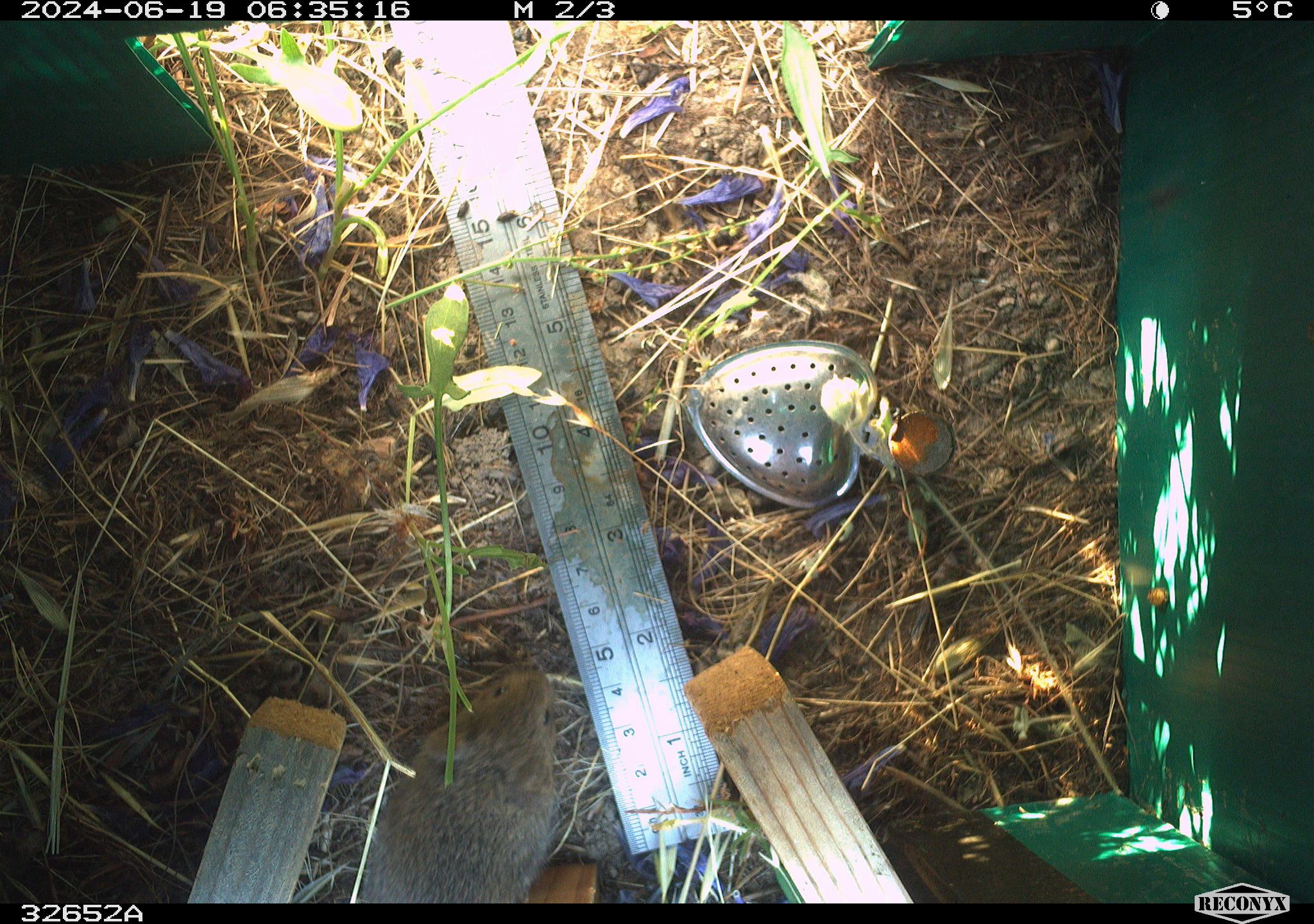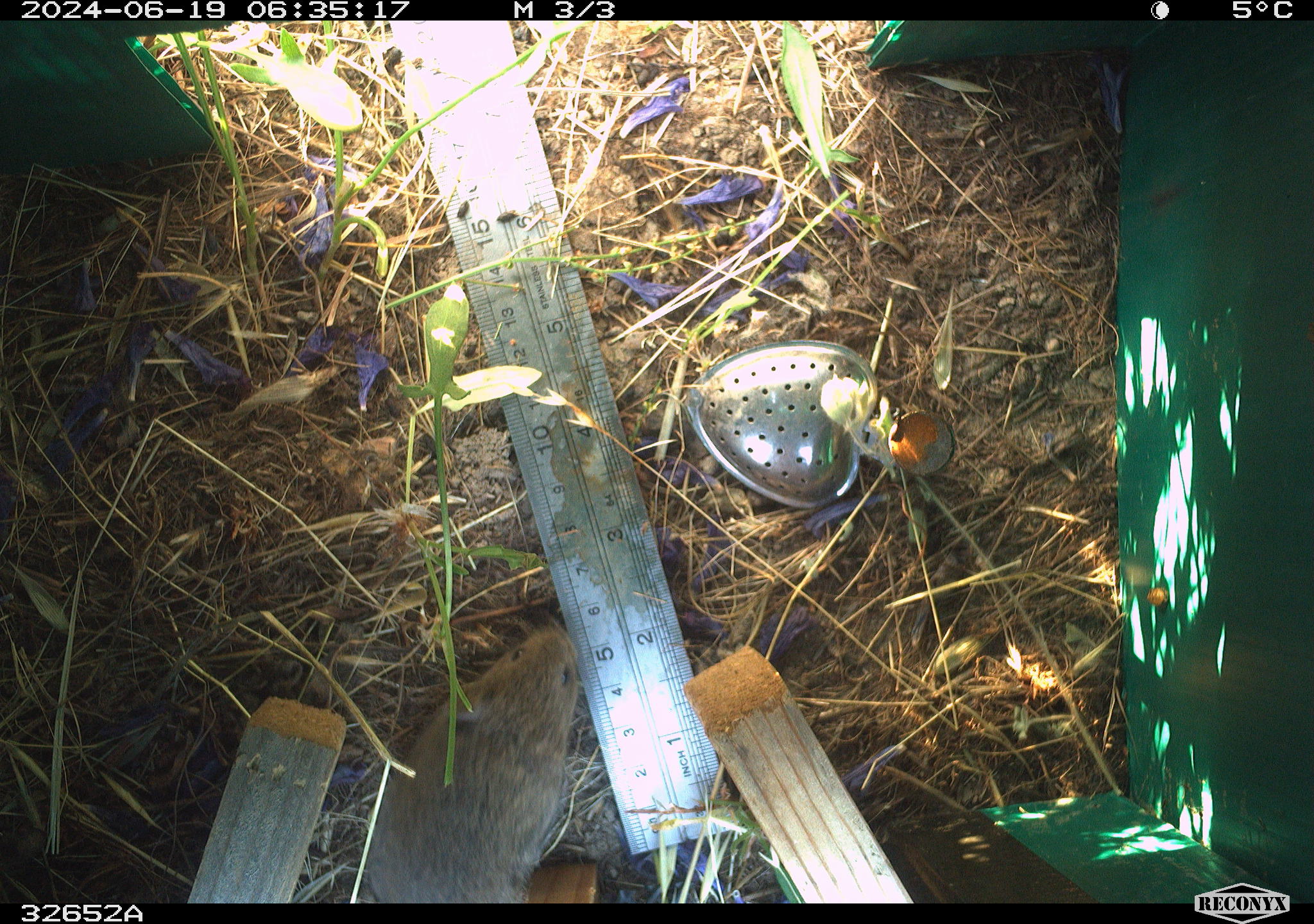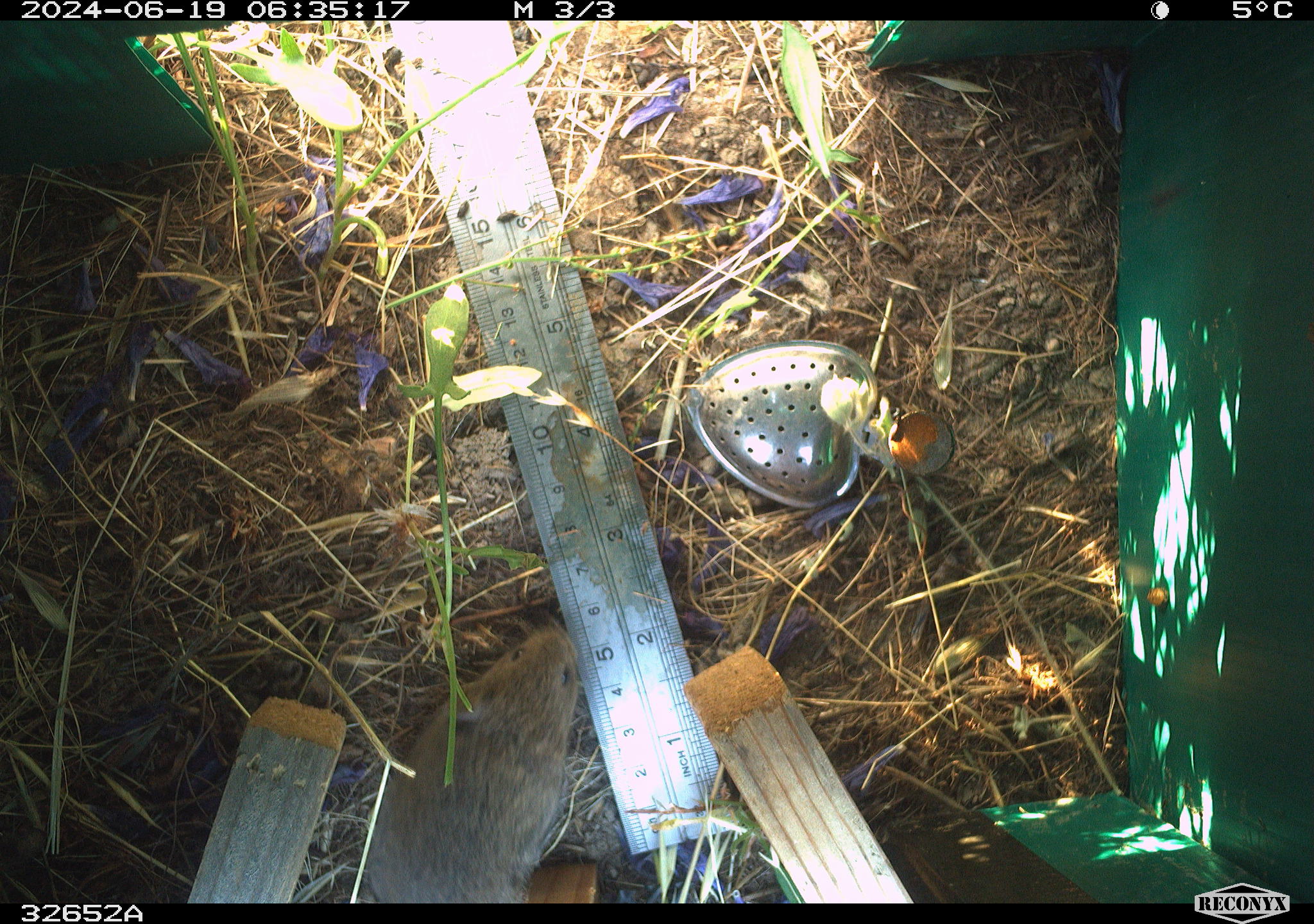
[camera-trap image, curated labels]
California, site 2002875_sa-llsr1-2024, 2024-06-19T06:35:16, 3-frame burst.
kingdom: Animalia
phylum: Chordata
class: Mammalia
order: Rodentia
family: Cricetidae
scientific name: Arvicolinae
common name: voles, lemmings, and muskrats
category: arvicolinae subfamily